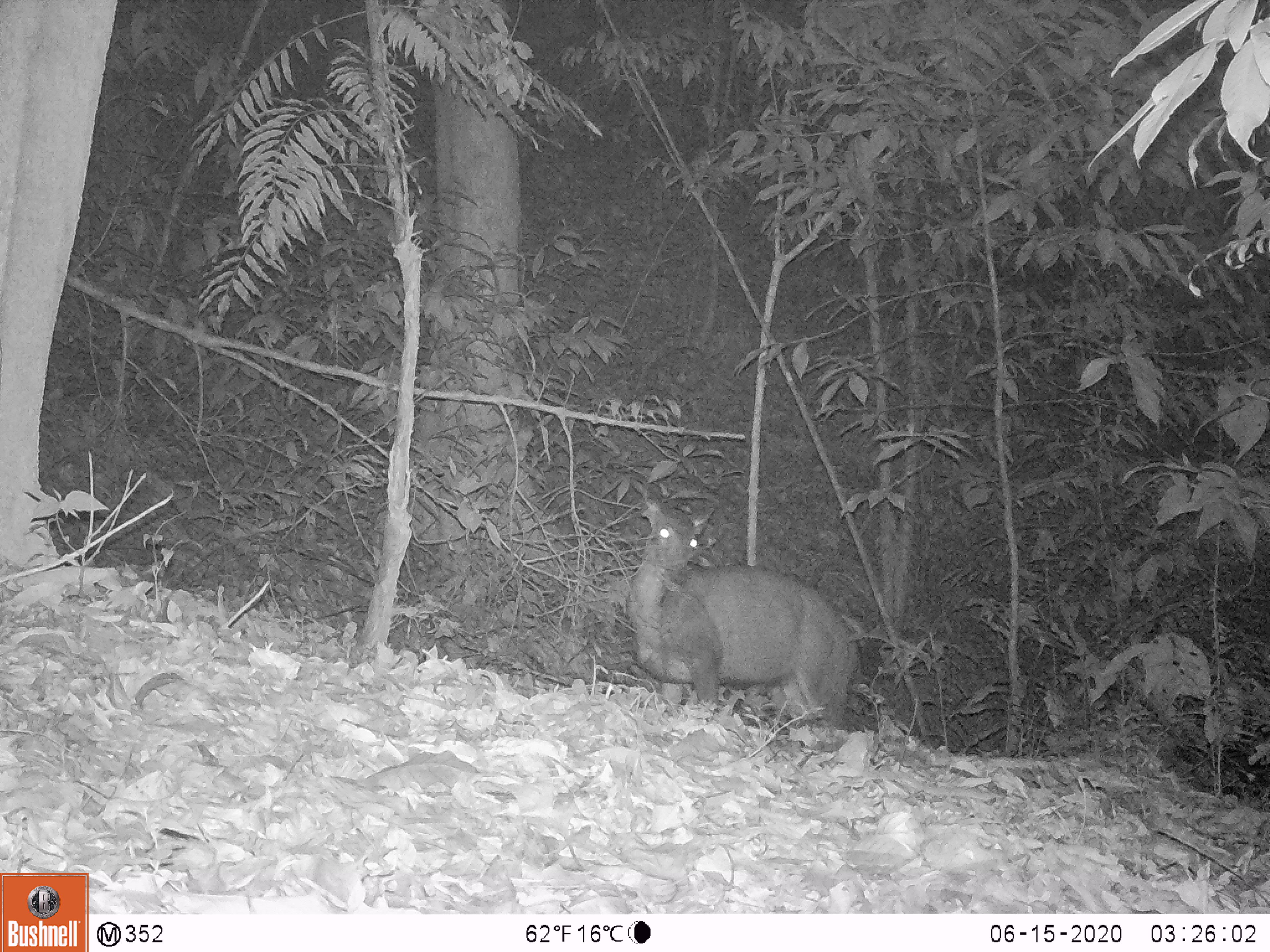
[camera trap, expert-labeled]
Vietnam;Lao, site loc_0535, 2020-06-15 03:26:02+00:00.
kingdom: Animalia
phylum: Chordata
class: Mammalia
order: Artiodactyla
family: Cervidae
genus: Rusa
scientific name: Rusa unicolor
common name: sambar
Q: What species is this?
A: Sambar (Rusa unicolor).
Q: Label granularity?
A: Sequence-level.